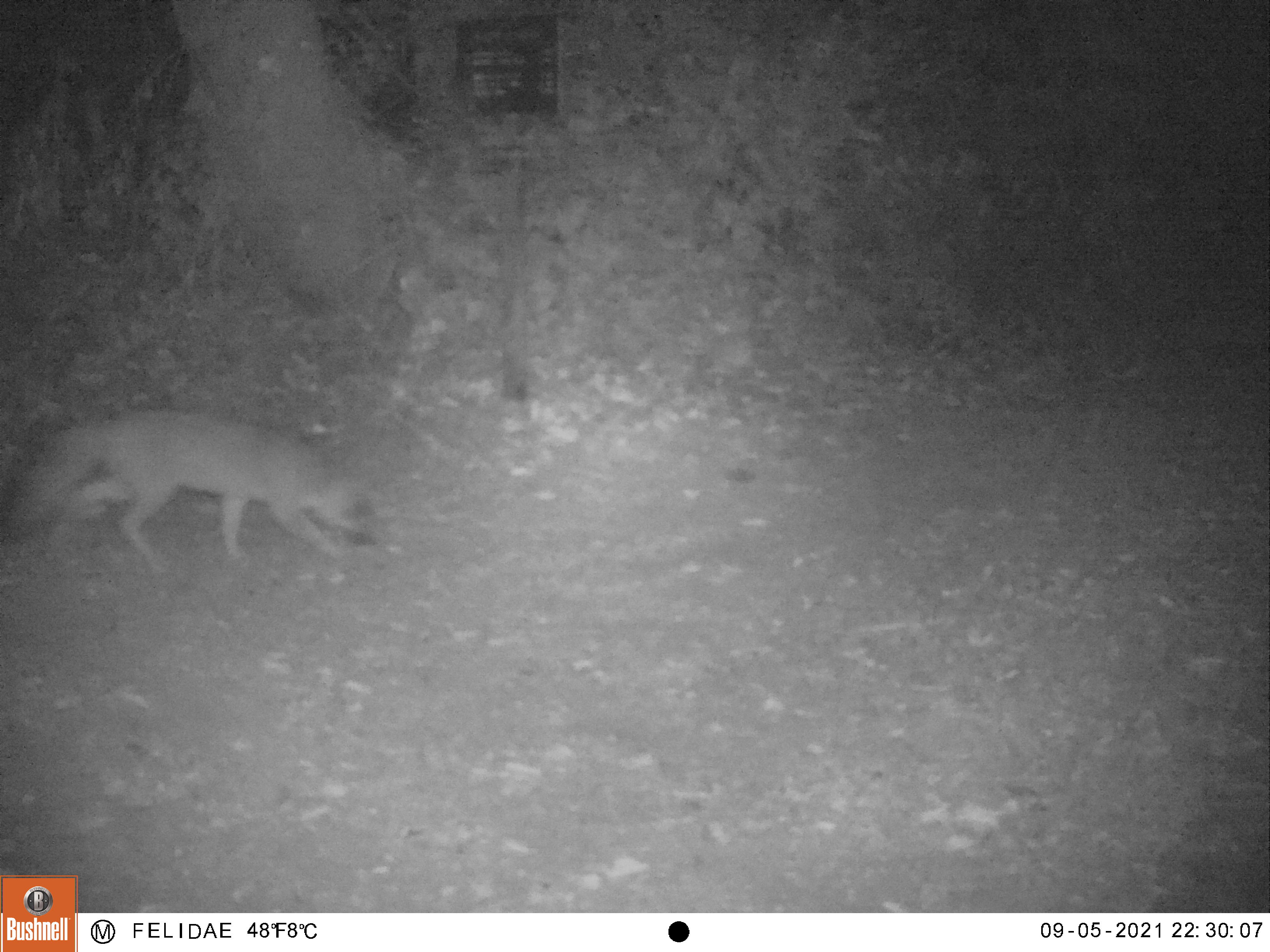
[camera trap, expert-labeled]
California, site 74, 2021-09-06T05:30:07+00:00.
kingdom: Animalia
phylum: Chordata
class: Mammalia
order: Carnivora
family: Canidae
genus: Urocyon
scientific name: Urocyon cinereoargenteus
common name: gray fox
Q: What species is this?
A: Gray fox (Urocyon cinereoargenteus).